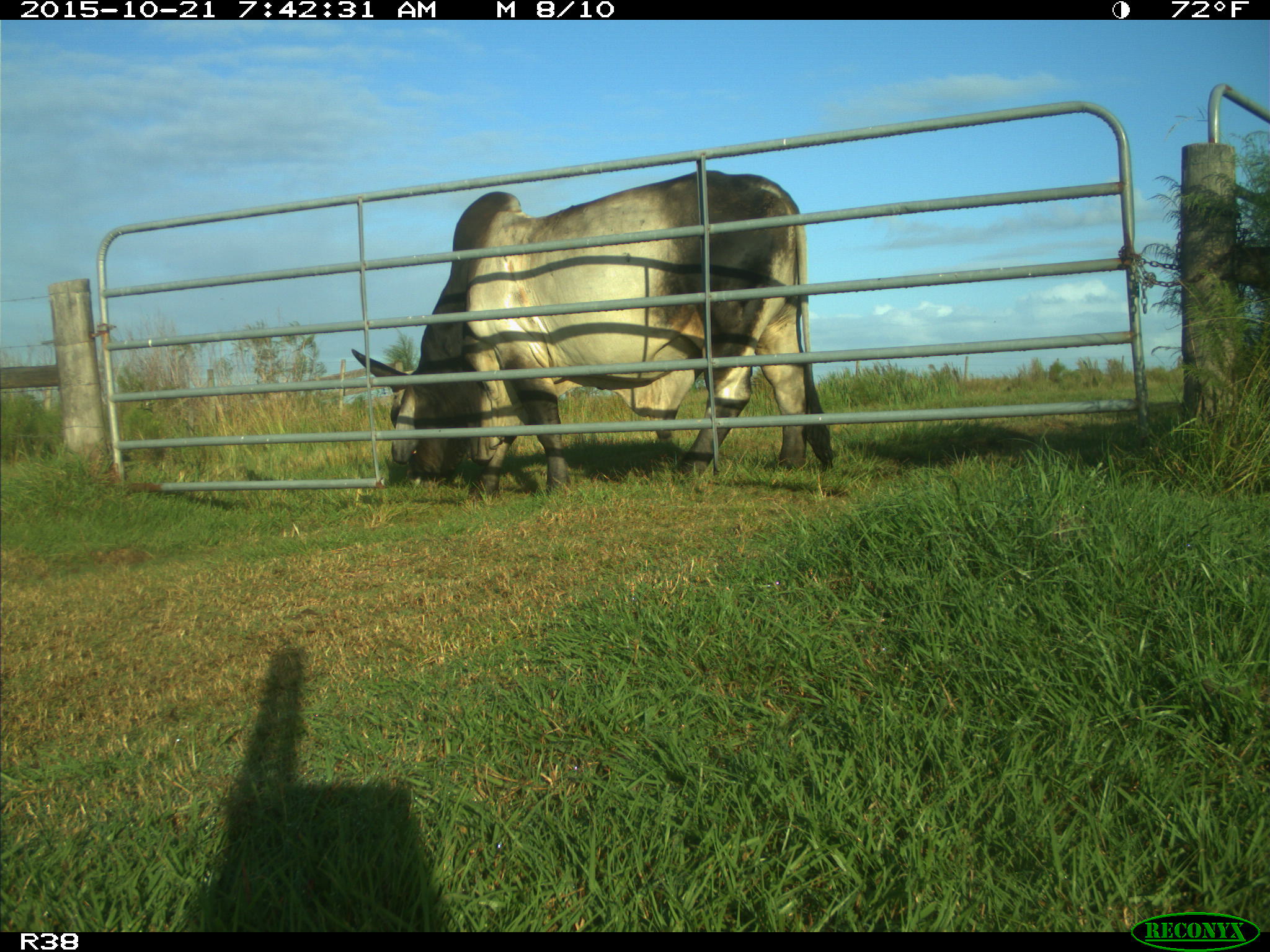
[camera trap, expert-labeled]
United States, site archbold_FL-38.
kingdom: Animalia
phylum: Chordata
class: Mammalia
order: Artiodactyla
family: Bovidae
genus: Bos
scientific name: Bos taurus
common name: domestic cow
Bos taurus (domestic cow).